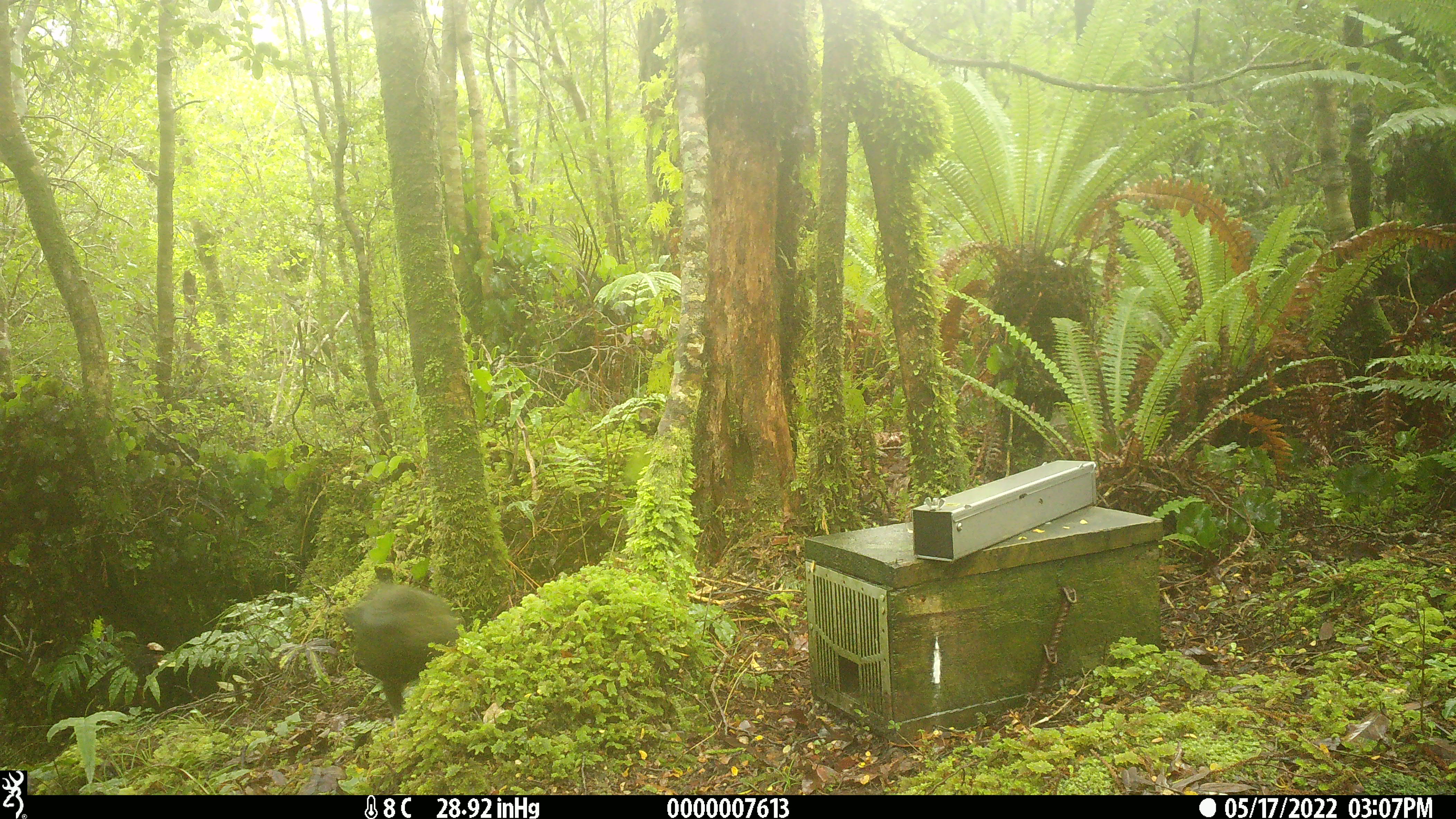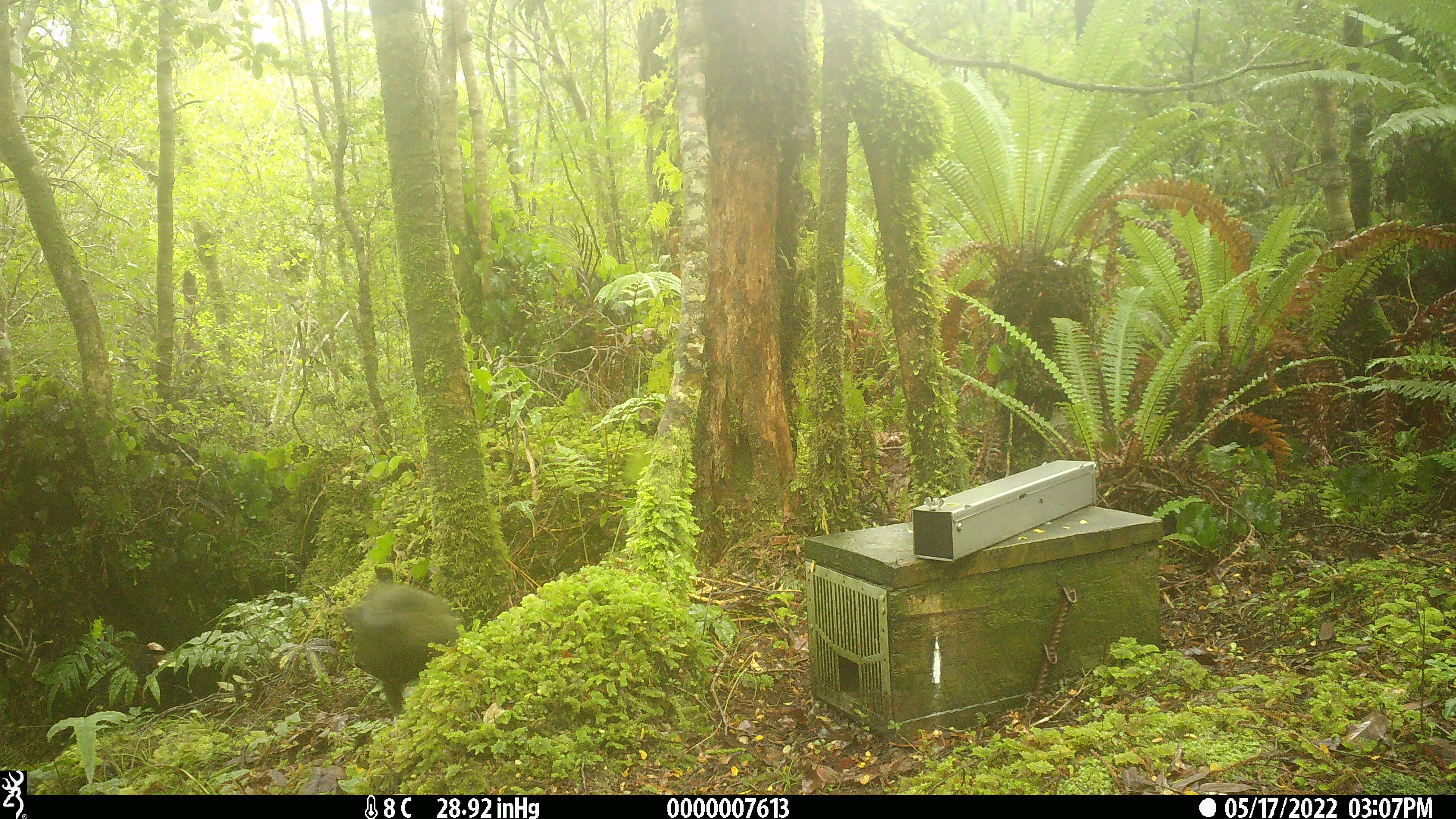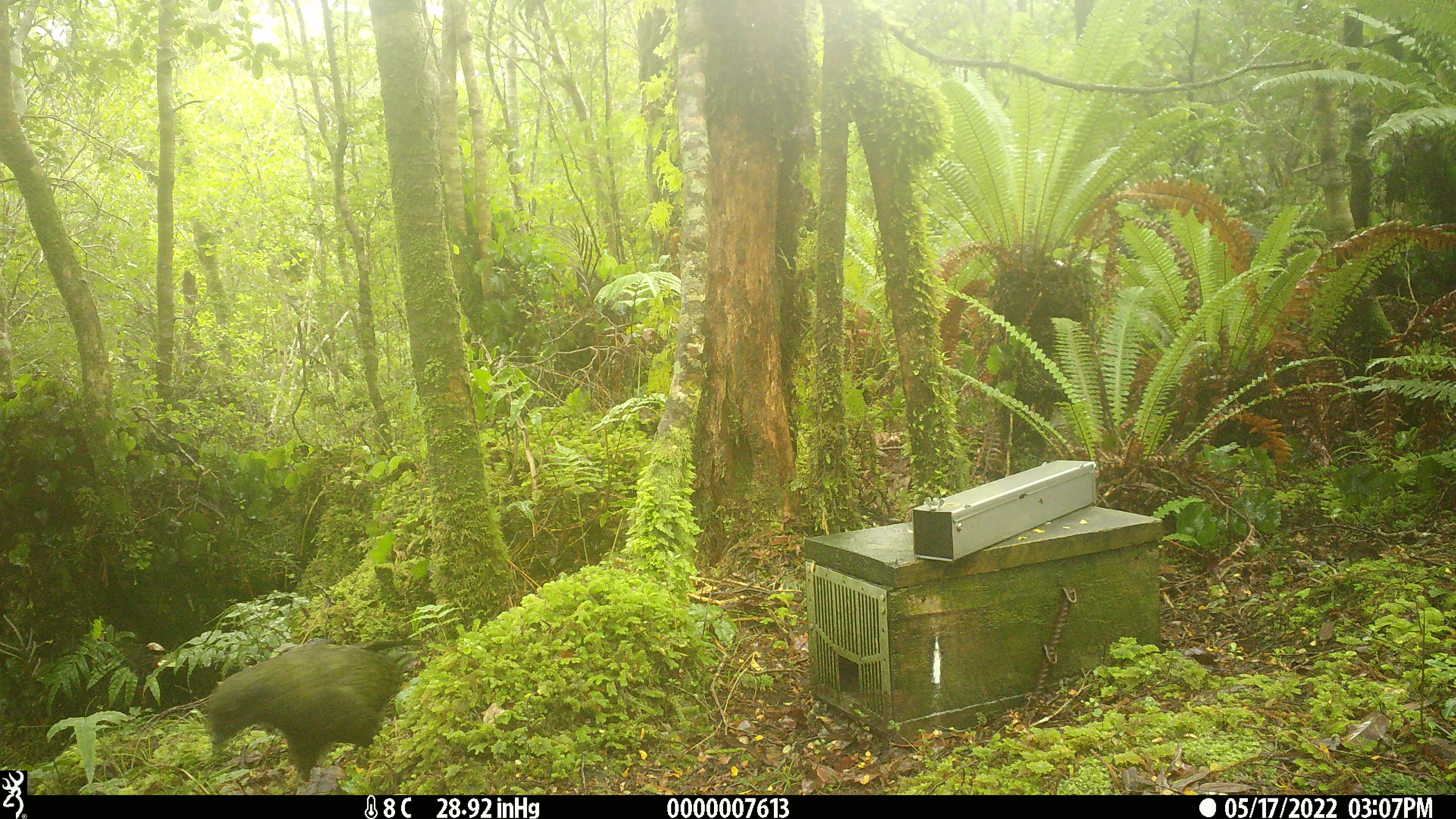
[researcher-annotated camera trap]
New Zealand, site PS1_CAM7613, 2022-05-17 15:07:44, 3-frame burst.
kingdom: Animalia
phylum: Chordata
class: Aves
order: Psittaciformes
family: Strigopidae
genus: Nestor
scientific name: Nestor notabilis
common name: kea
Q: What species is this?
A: Kea (Nestor notabilis).